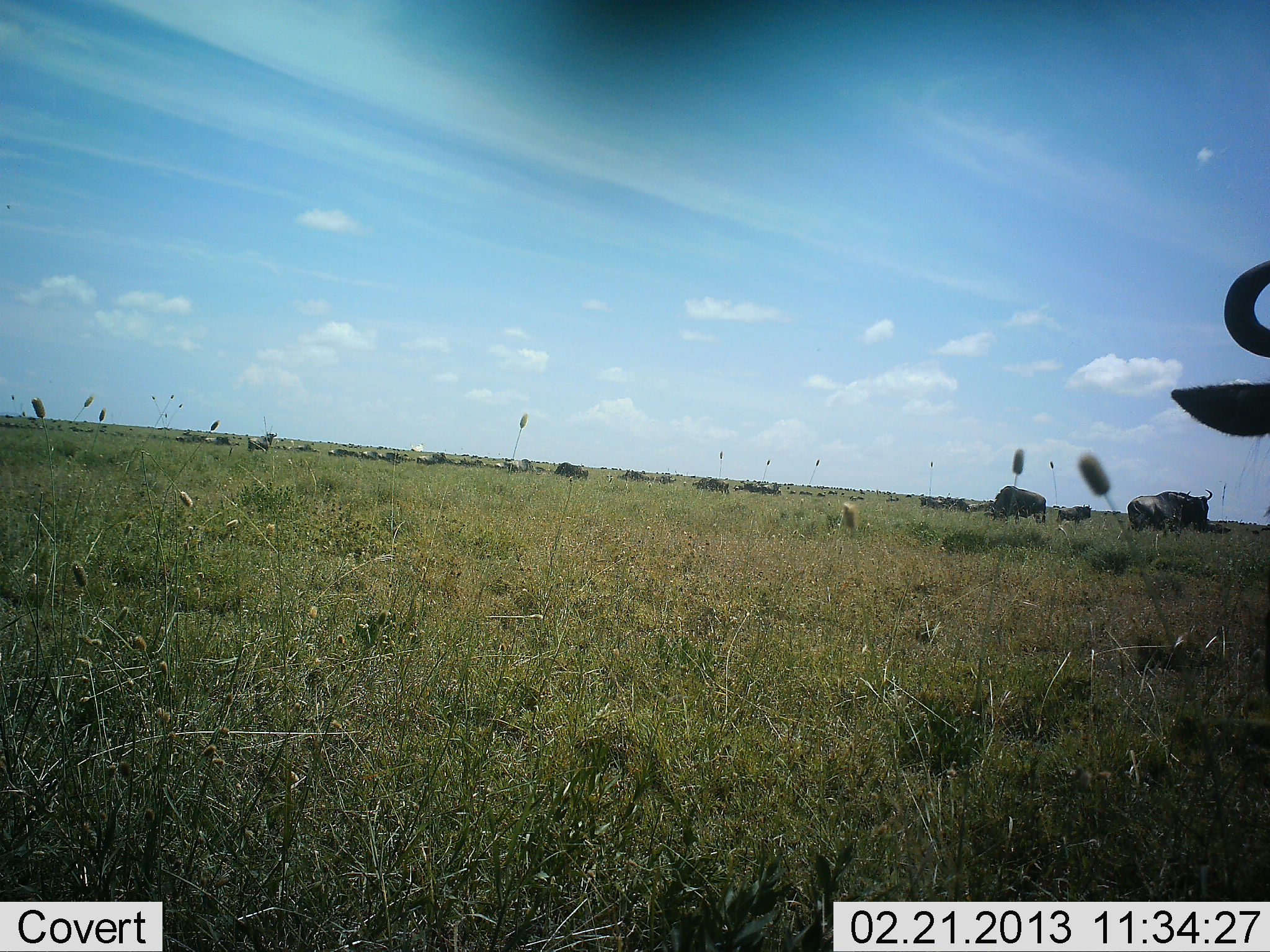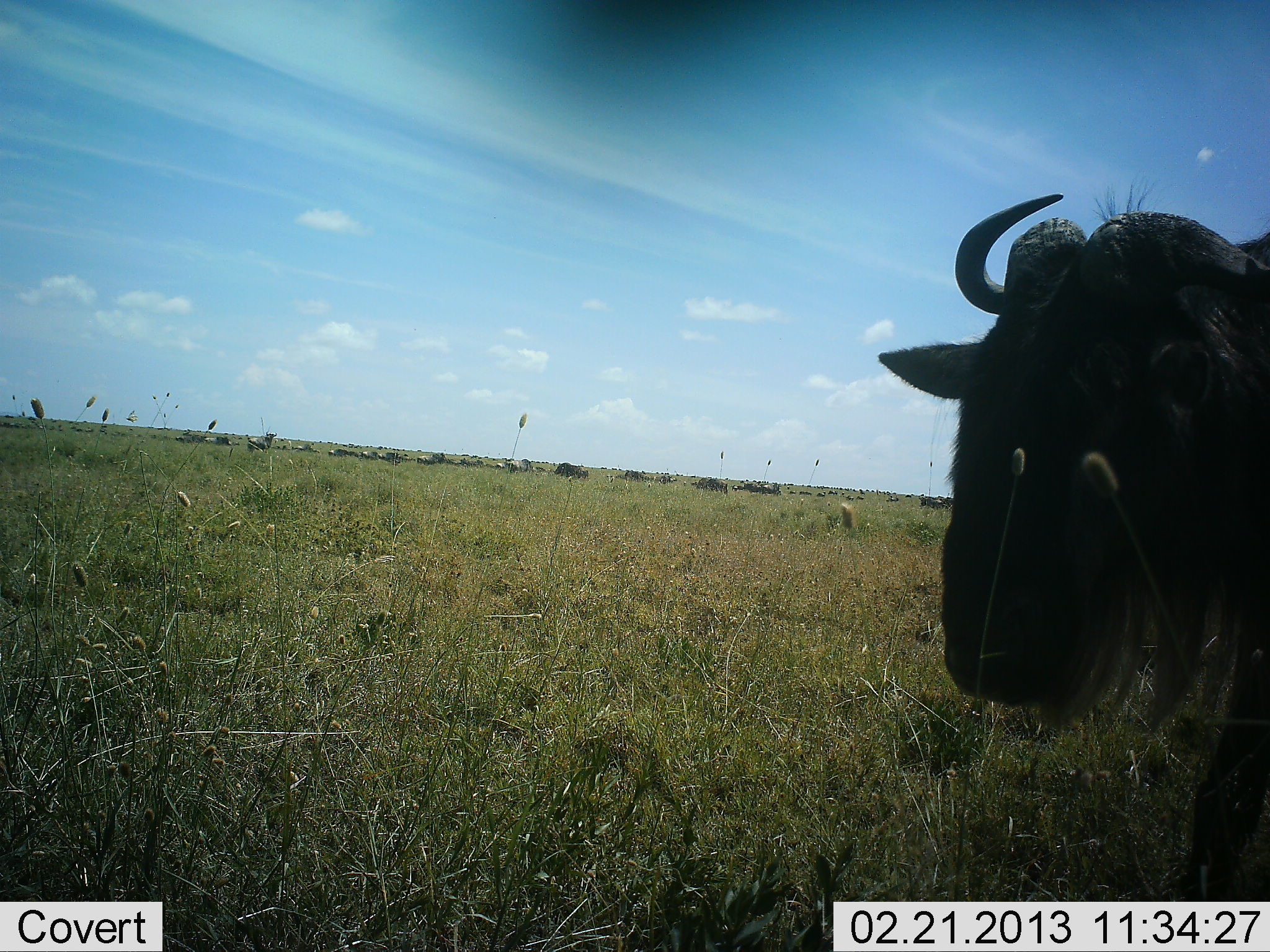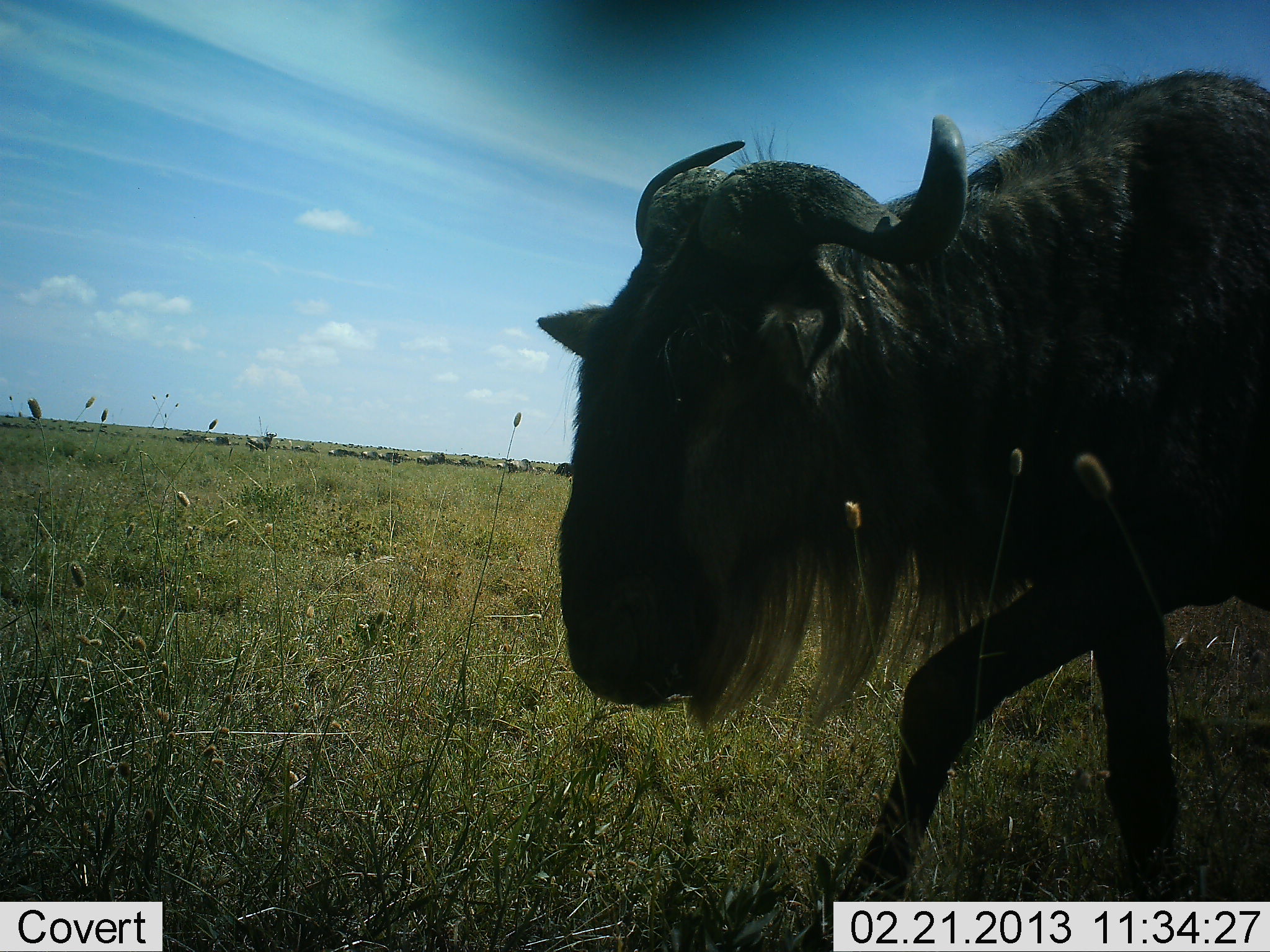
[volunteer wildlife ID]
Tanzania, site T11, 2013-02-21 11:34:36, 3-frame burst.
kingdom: Animalia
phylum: Chordata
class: Mammalia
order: Artiodactyla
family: Bovidae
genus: Connochaetes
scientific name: Connochaetes taurinus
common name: blue wildebeest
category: wildebeest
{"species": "wildebeest (blue wildebeest) (Connochaetes taurinus)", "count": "4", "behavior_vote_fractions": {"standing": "50%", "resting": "6%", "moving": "88%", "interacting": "0%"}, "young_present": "0%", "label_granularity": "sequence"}